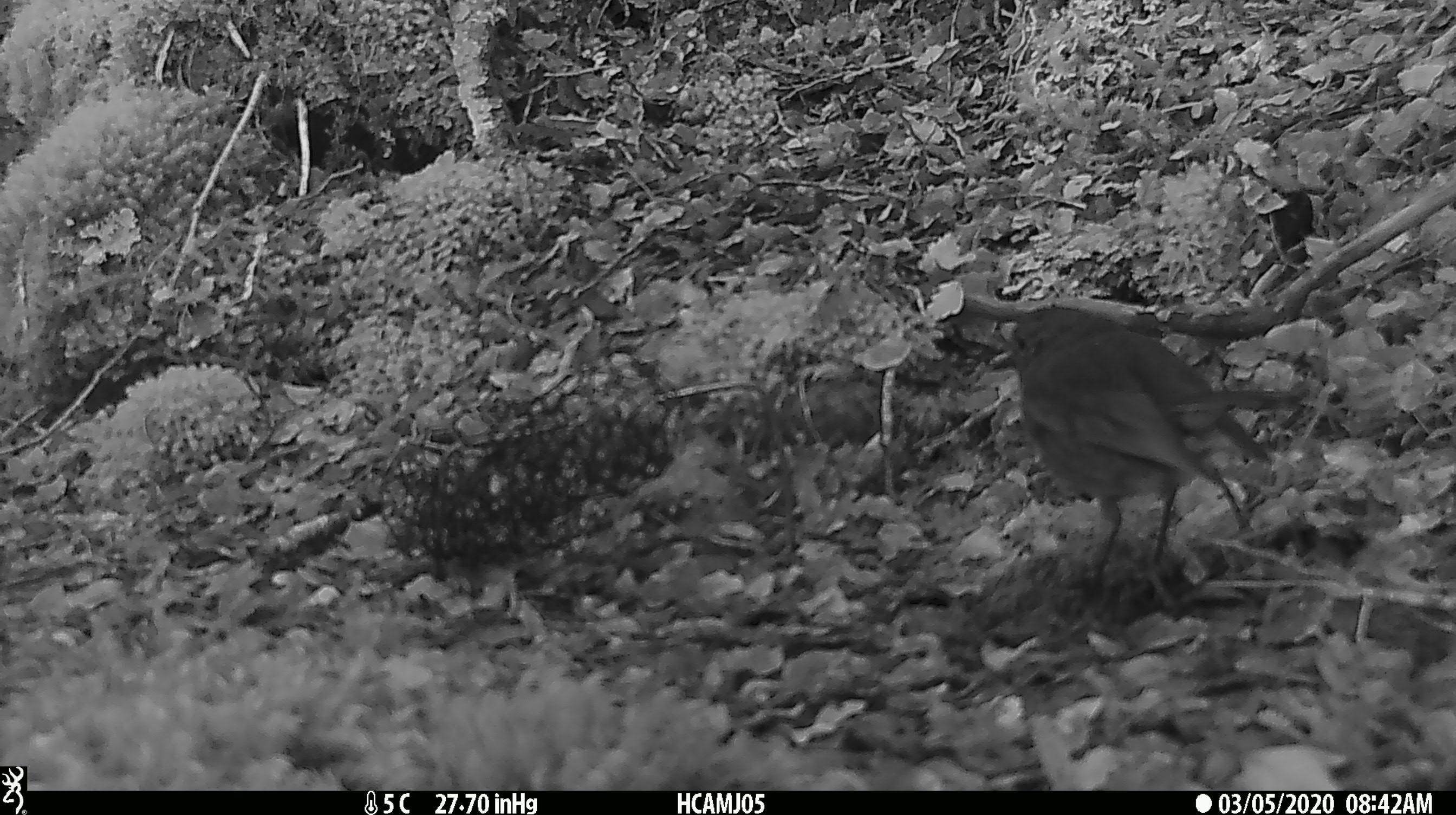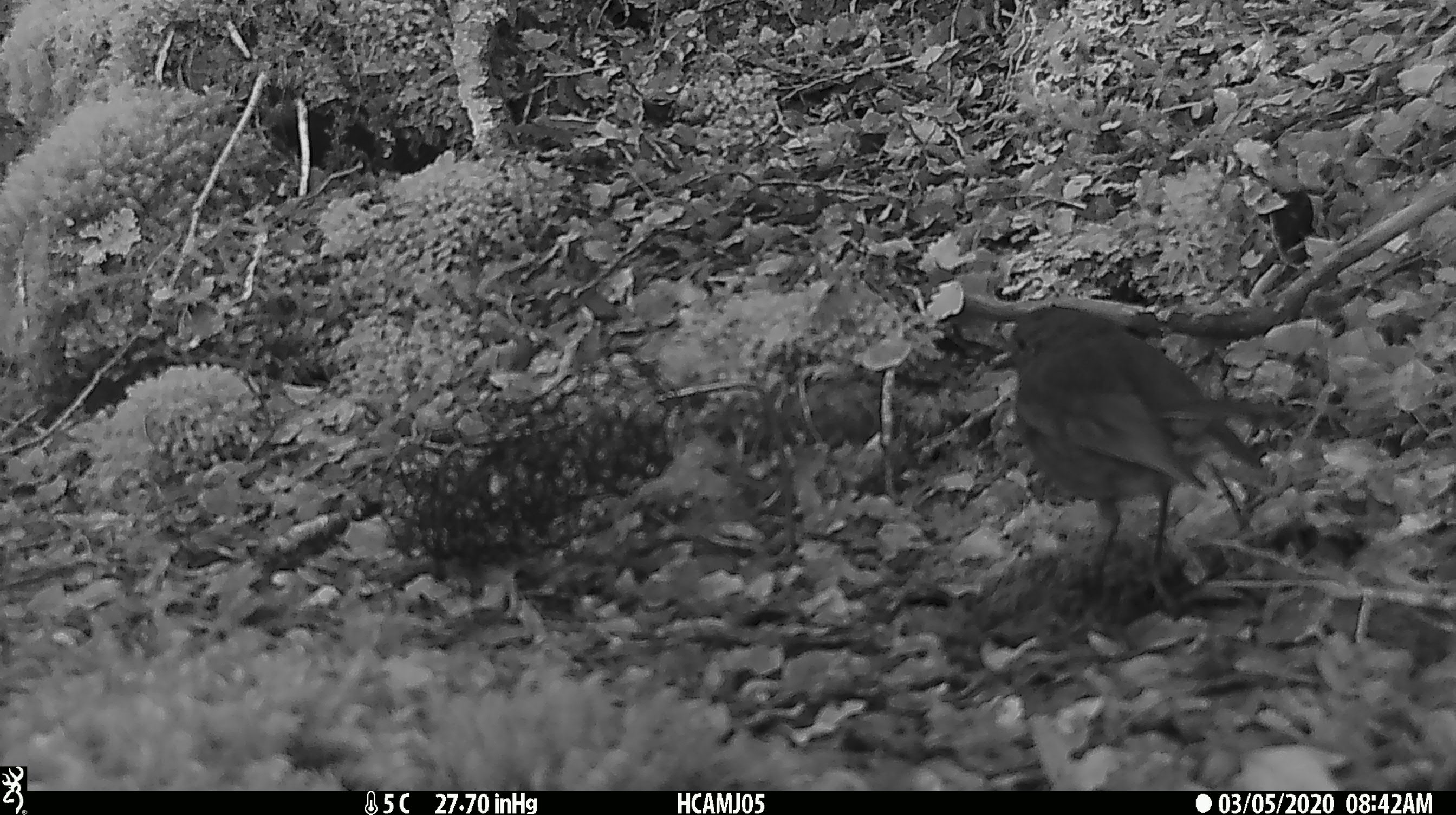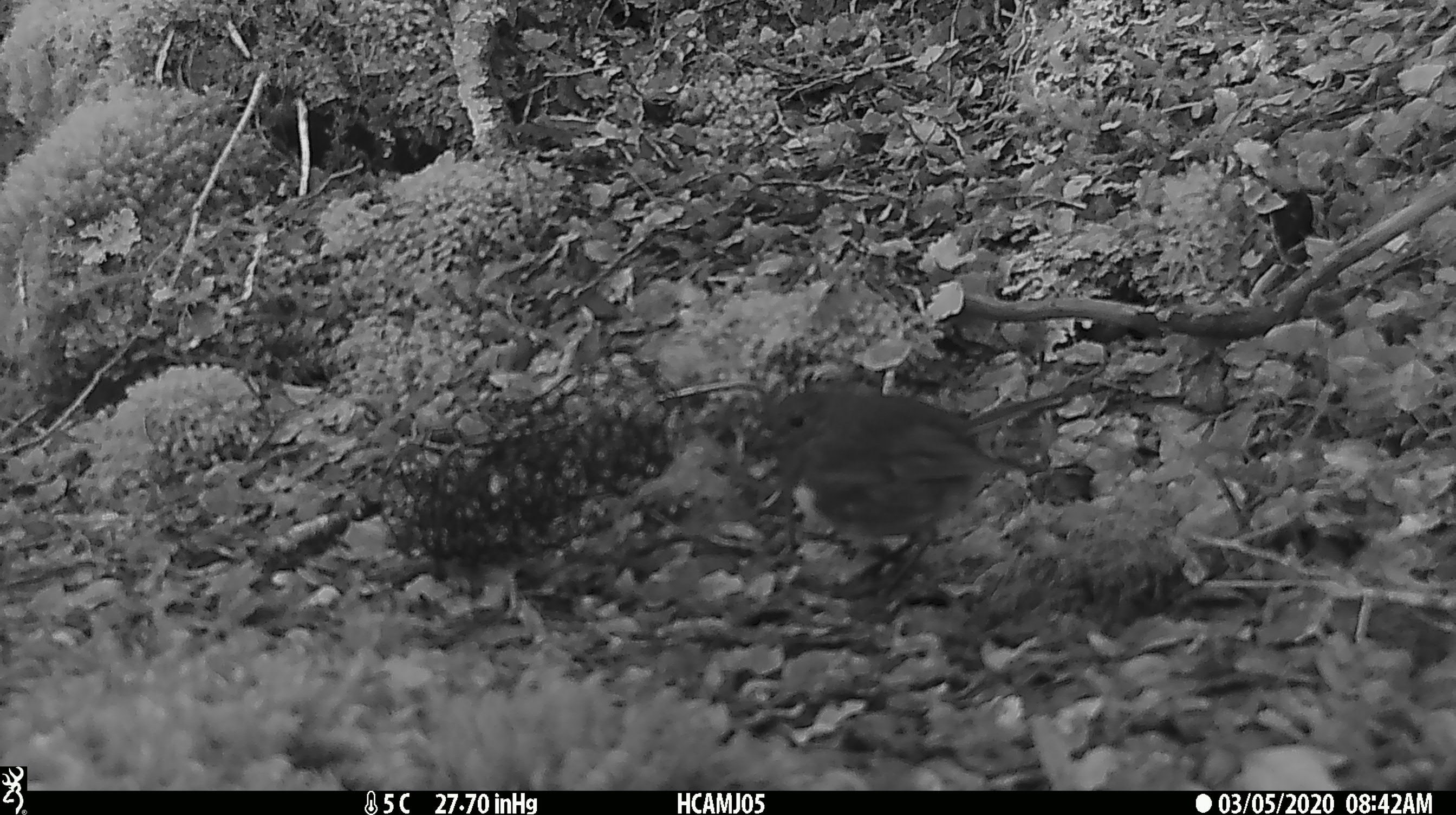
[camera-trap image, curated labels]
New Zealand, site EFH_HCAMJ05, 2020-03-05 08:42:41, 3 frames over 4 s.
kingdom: Animalia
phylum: Chordata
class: Aves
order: Passeriformes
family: Petroicidae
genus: Petroica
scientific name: Petroica australis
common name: new zealand robin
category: robin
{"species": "robin (new zealand robin) (Petroica australis)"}